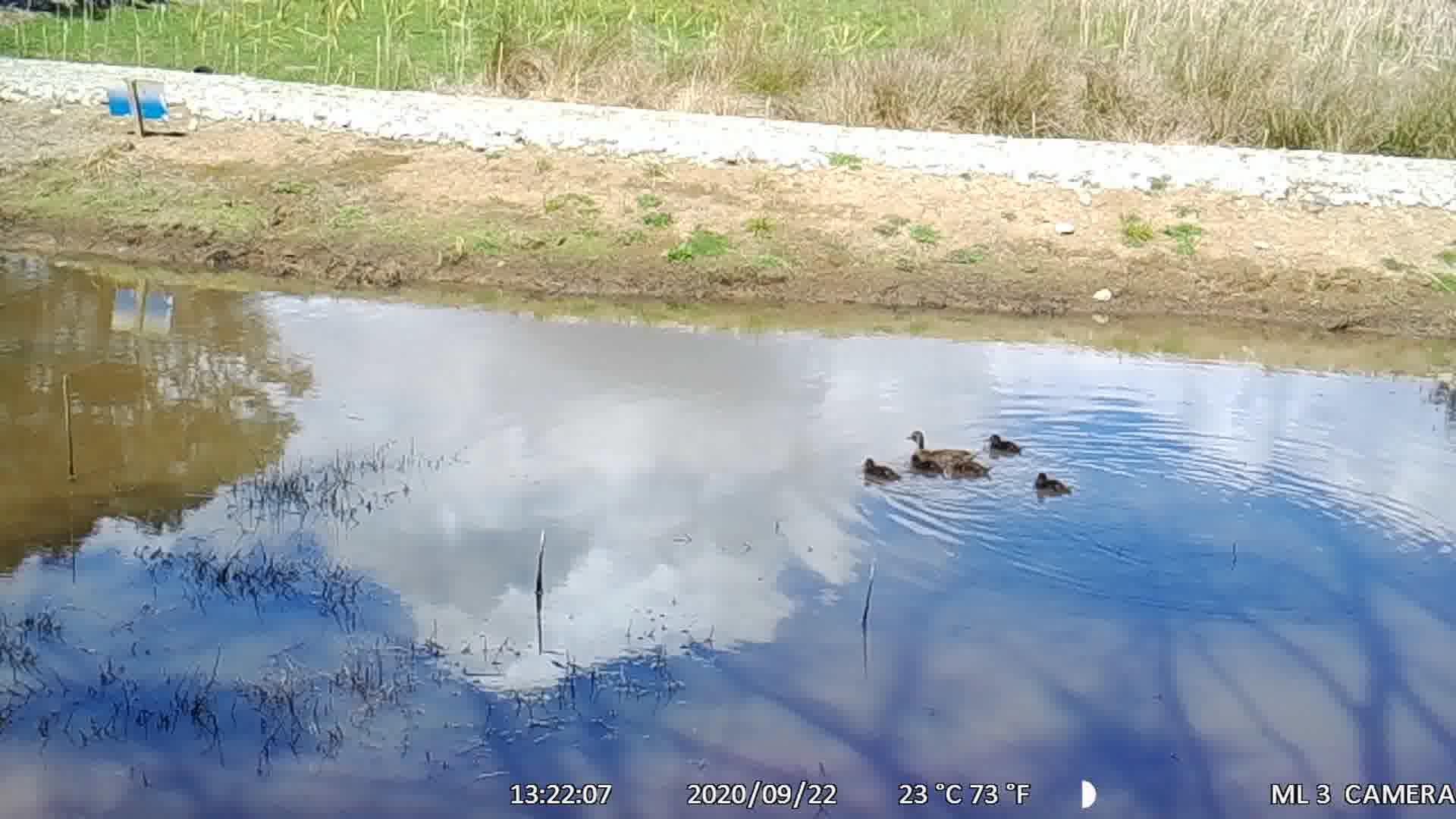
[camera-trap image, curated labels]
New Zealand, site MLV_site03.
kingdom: Animalia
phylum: Chordata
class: Aves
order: Anseriformes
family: Anatidae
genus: Anas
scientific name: Anas chlorotis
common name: brown teal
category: pateke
Pateke (brown teal) (Anas chlorotis).